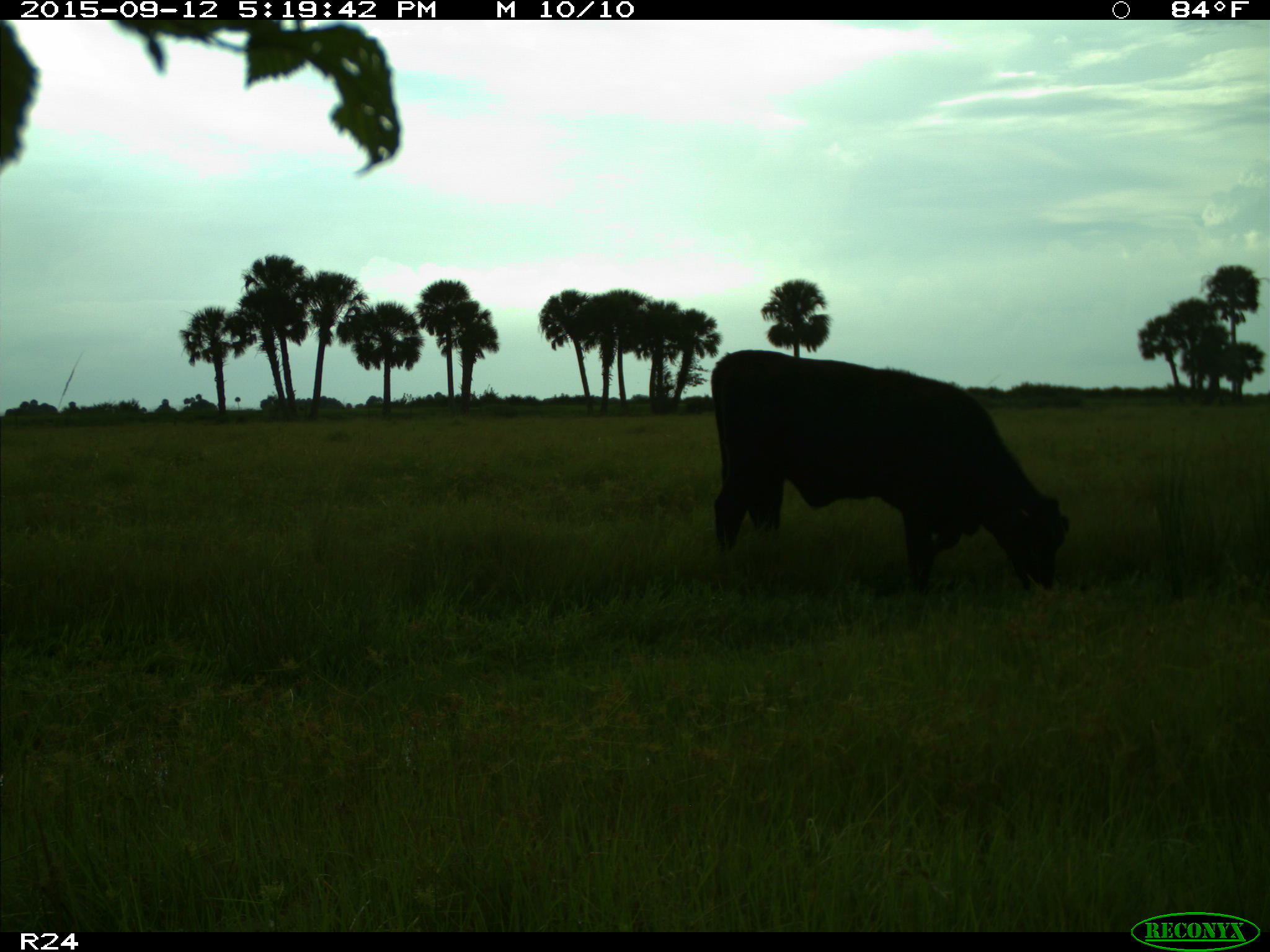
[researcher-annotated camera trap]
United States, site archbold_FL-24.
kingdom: Animalia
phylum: Chordata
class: Mammalia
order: Artiodactyla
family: Bovidae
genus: Bos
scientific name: Bos taurus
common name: domestic cow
Bos taurus (domestic cow).